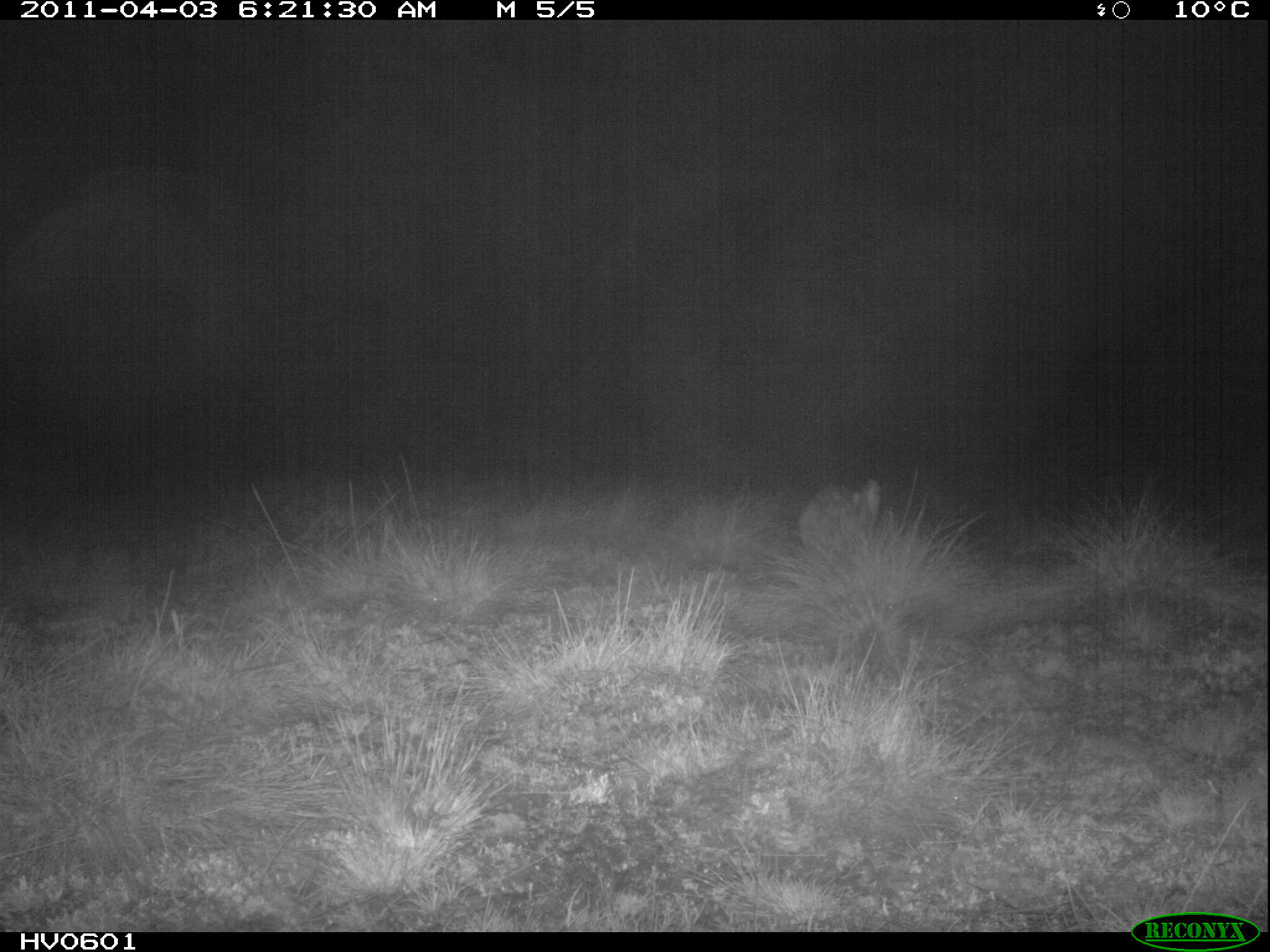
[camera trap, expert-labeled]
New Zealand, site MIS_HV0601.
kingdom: Animalia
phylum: Chordata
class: Mammalia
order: Lagomorpha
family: Leporidae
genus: Lepus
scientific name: Lepus europaeus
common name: brown hare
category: hare